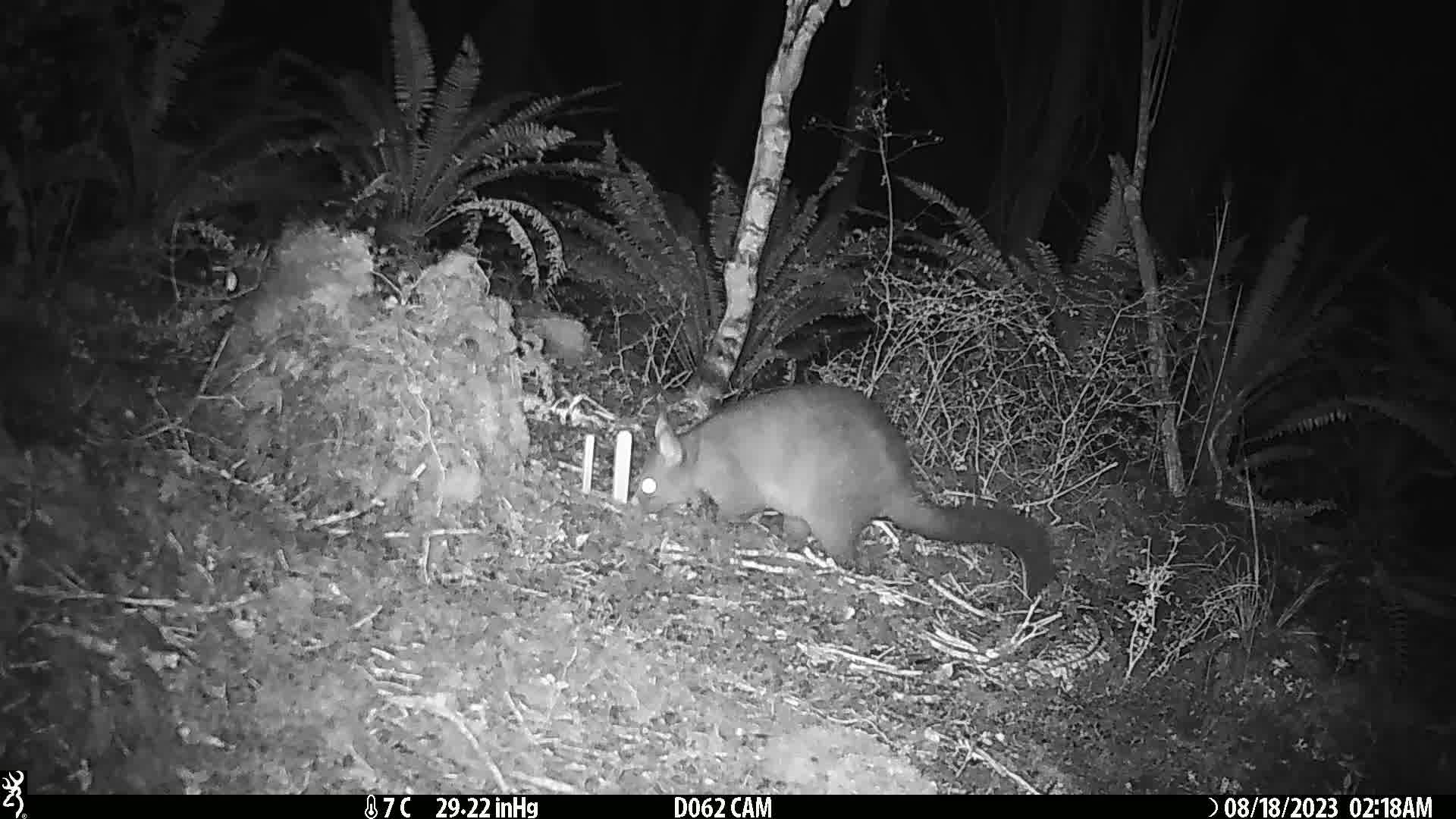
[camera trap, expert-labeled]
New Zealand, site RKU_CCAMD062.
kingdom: Animalia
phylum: Chordata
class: Mammalia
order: Diprotodontia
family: Phalangeridae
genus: Trichosurus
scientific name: Trichosurus vulpecula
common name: common brushtail possum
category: possum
Possum (common brushtail possum) (Trichosurus vulpecula).